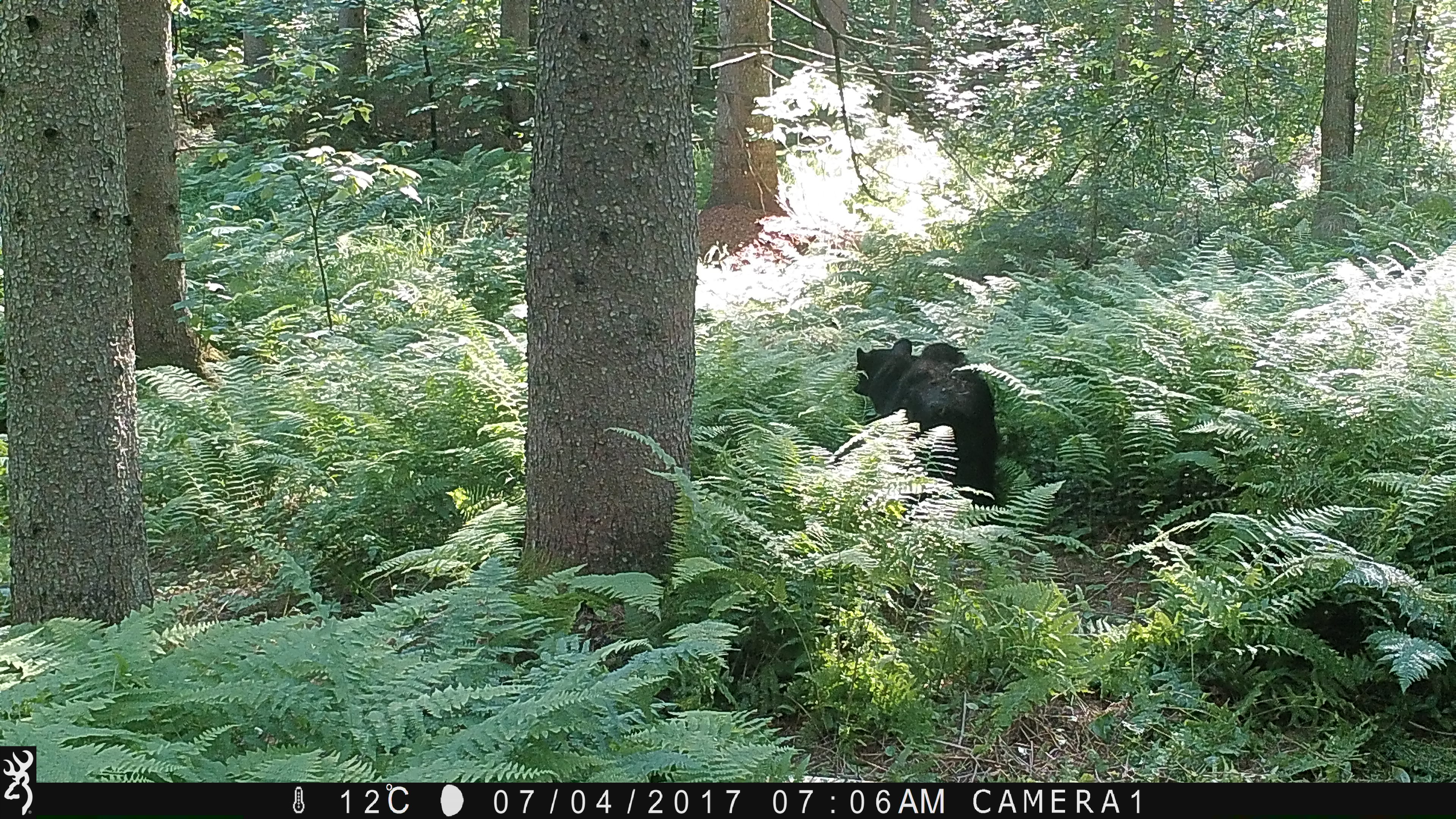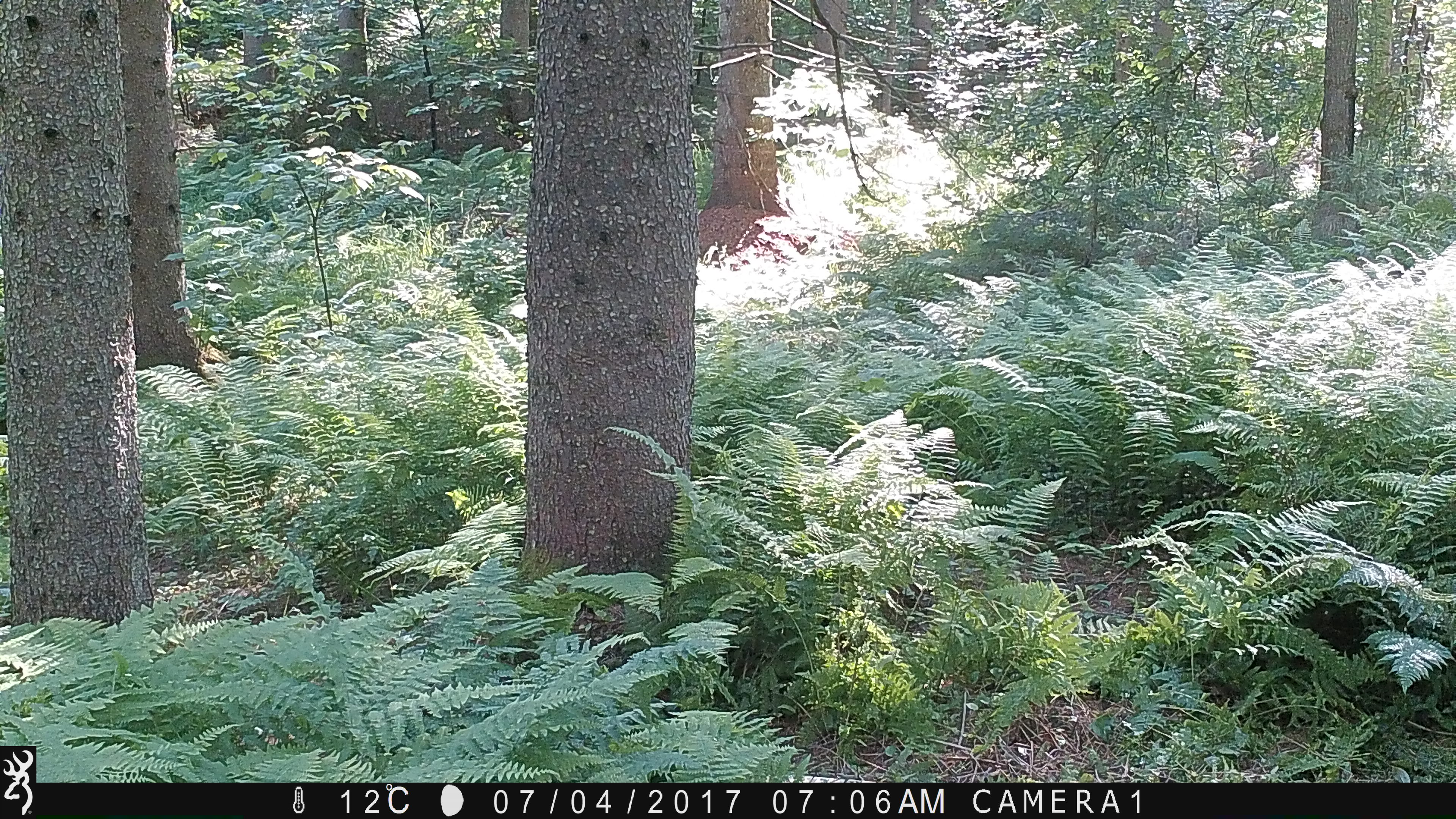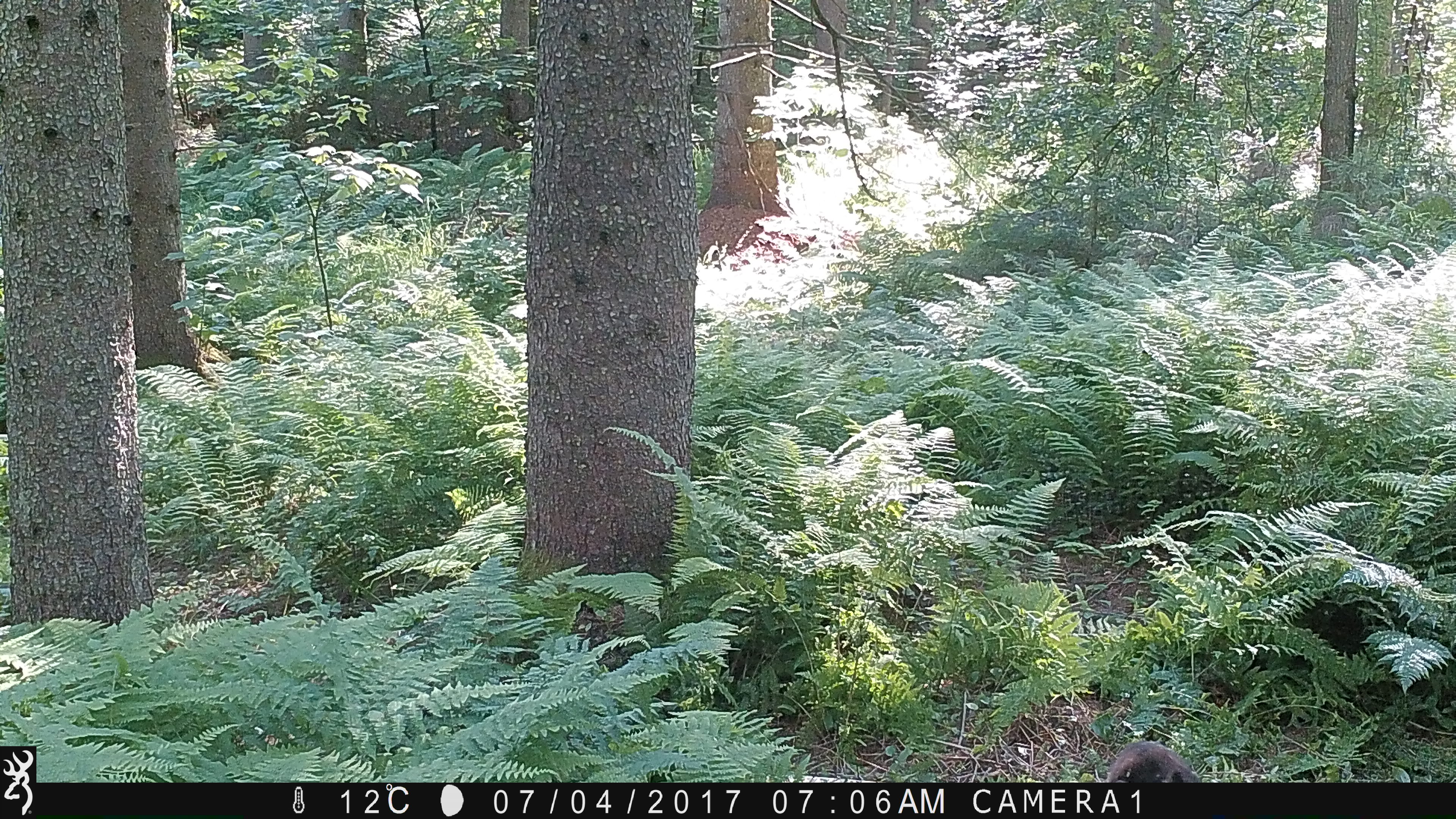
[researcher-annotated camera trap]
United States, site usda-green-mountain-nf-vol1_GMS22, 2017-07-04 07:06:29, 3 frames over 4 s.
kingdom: Animalia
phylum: Chordata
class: Mammalia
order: Carnivora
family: Ursidae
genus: Ursus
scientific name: Ursus americanus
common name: black bear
Black bear (Ursus americanus).